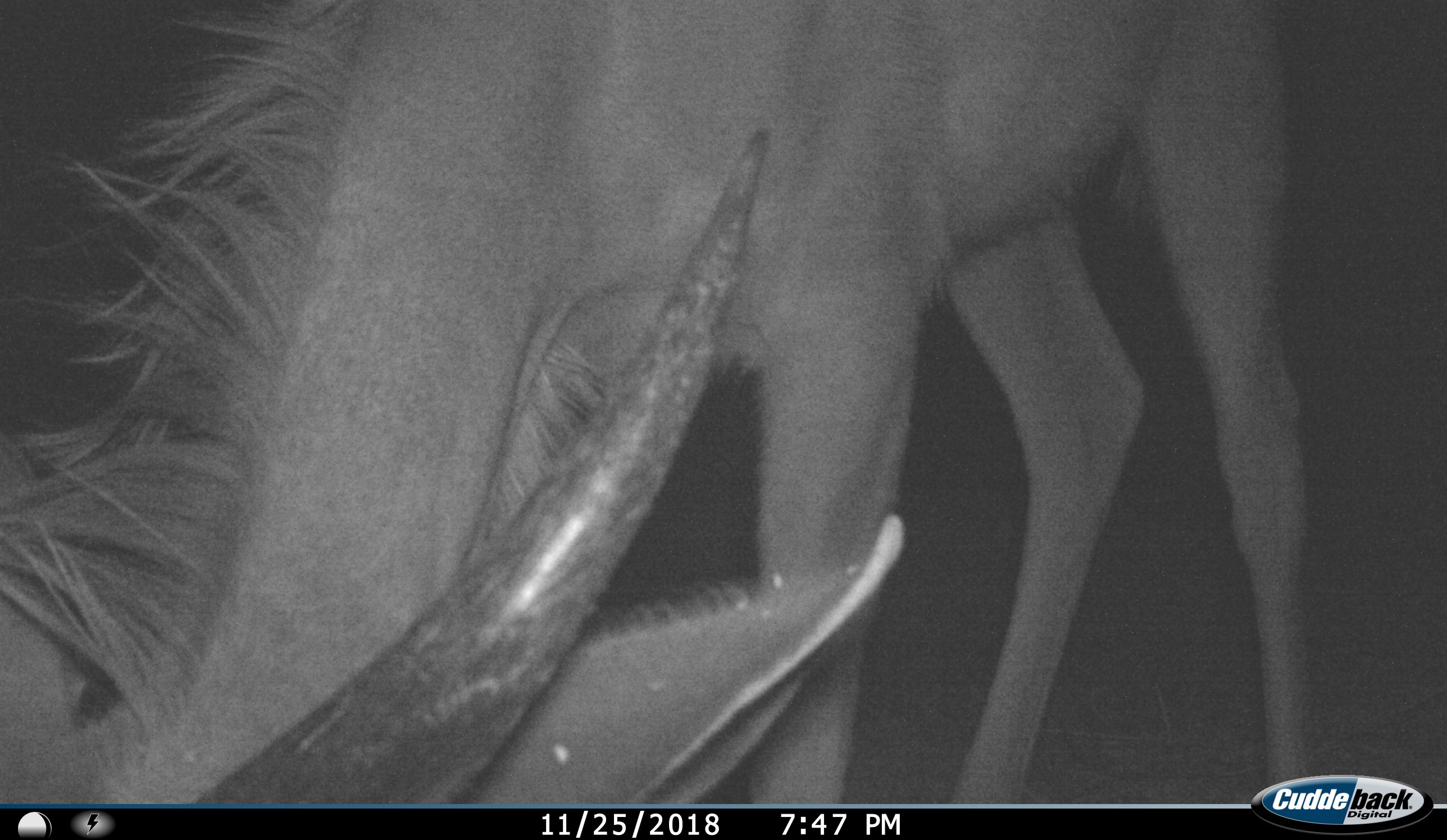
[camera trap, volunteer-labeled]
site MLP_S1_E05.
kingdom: Animalia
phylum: Chordata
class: Mammalia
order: Artiodactyla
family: Bovidae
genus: Tragelaphus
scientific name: Tragelaphus oryx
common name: eland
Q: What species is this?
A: Eland (Tragelaphus oryx).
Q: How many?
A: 1.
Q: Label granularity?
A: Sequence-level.